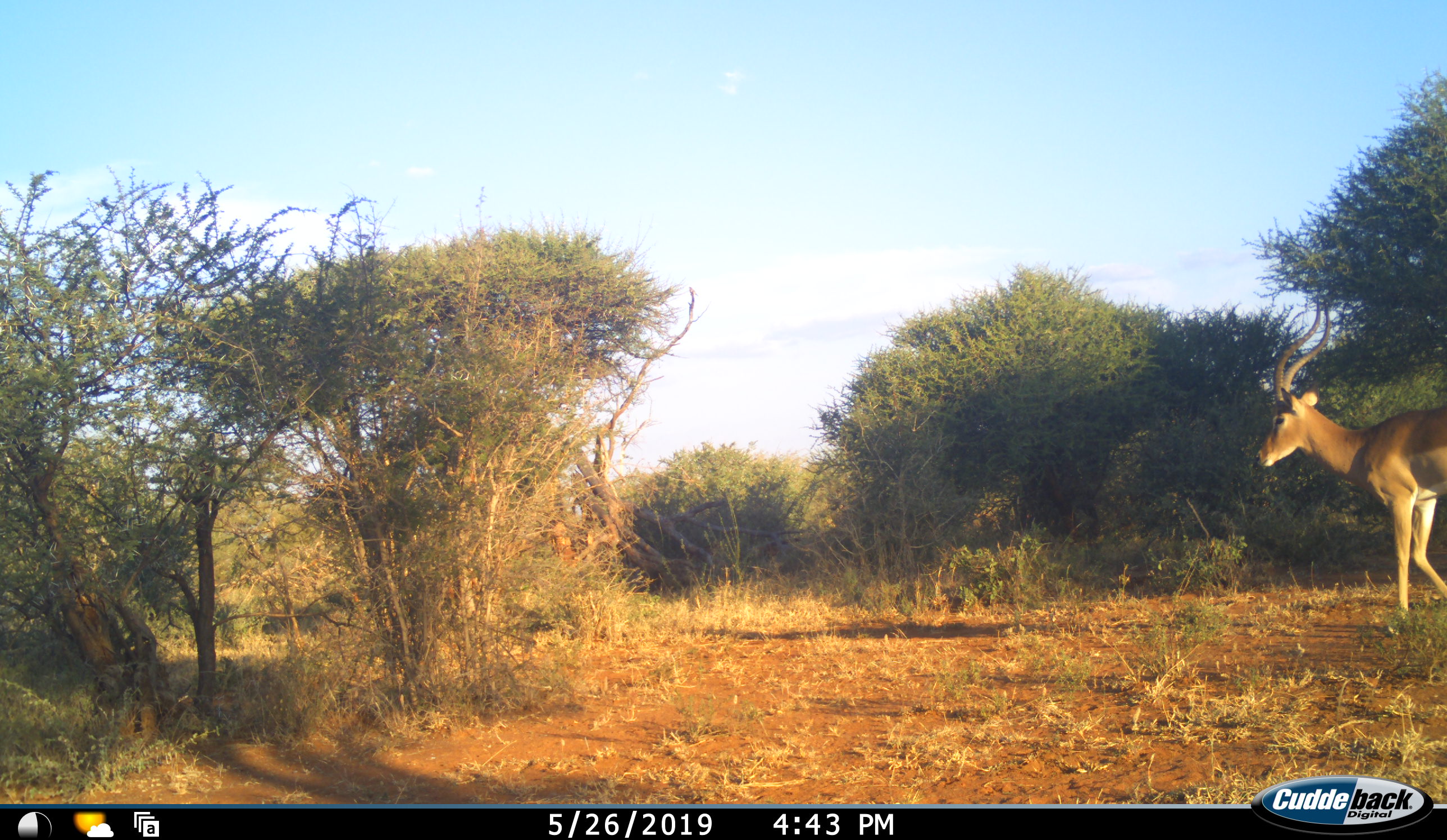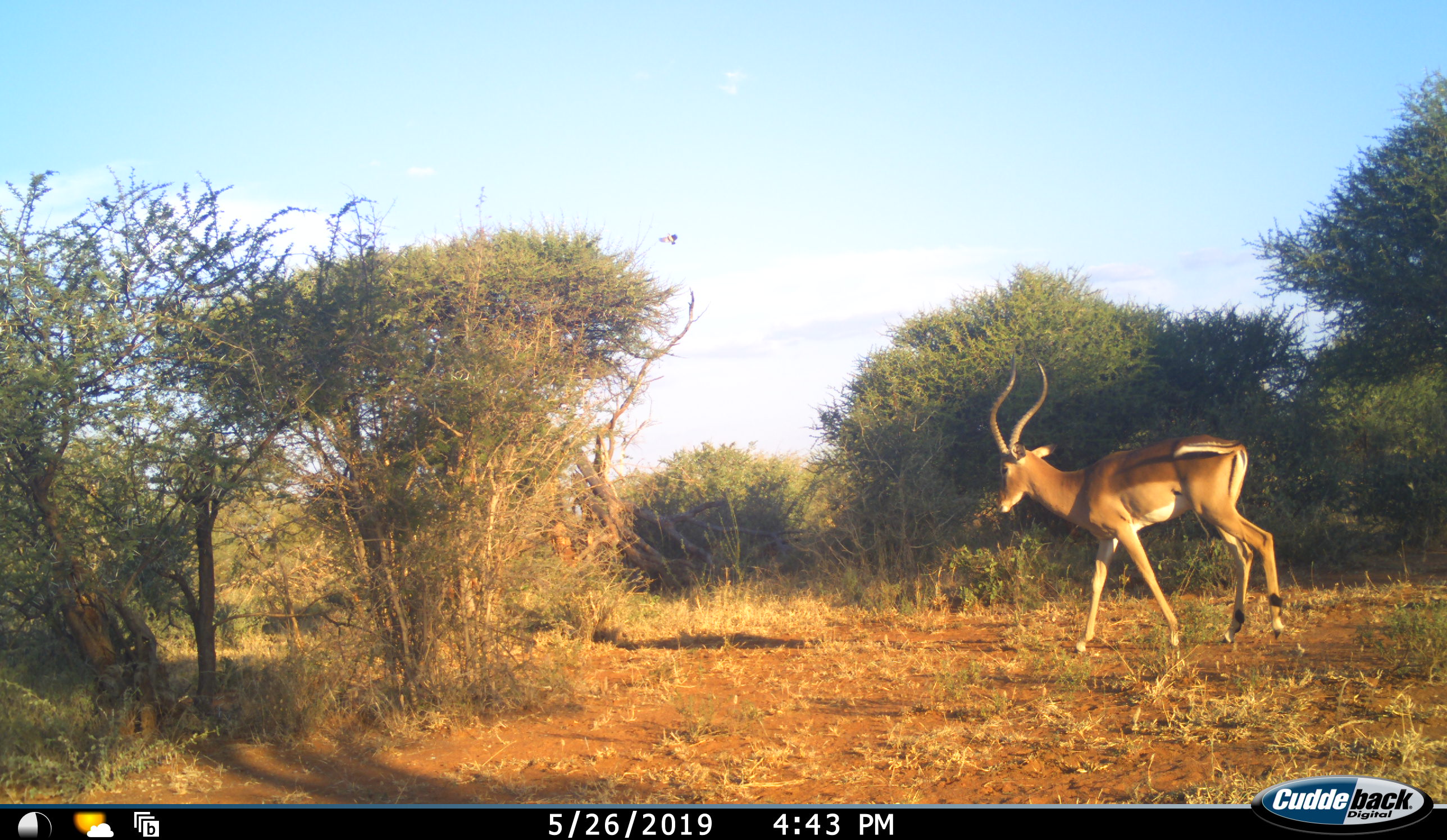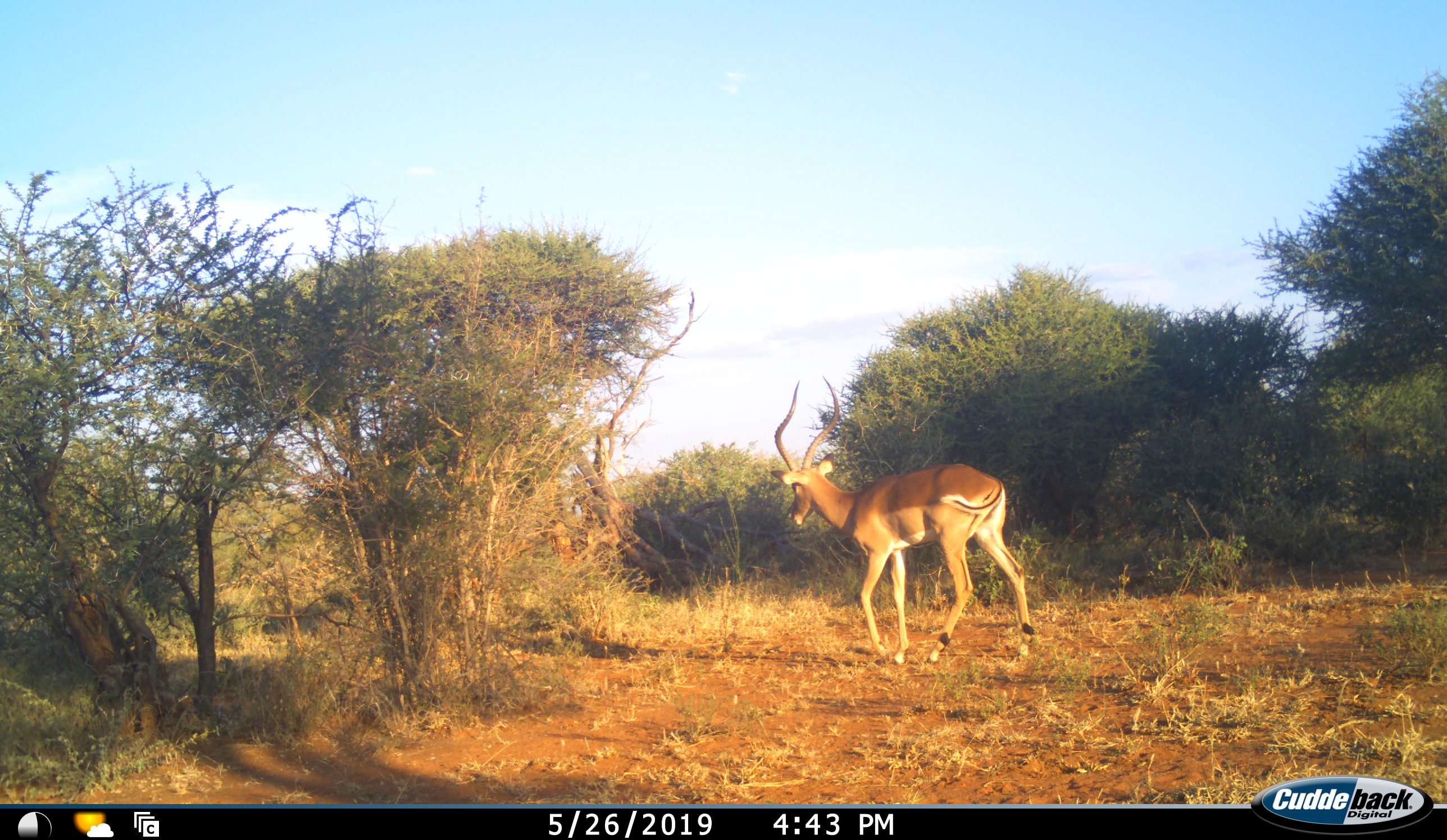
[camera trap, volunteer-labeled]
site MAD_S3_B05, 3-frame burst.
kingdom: Animalia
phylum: Chordata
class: Mammalia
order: Artiodactyla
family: Bovidae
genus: Aepyceros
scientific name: Aepyceros melampus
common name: impala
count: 1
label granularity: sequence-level